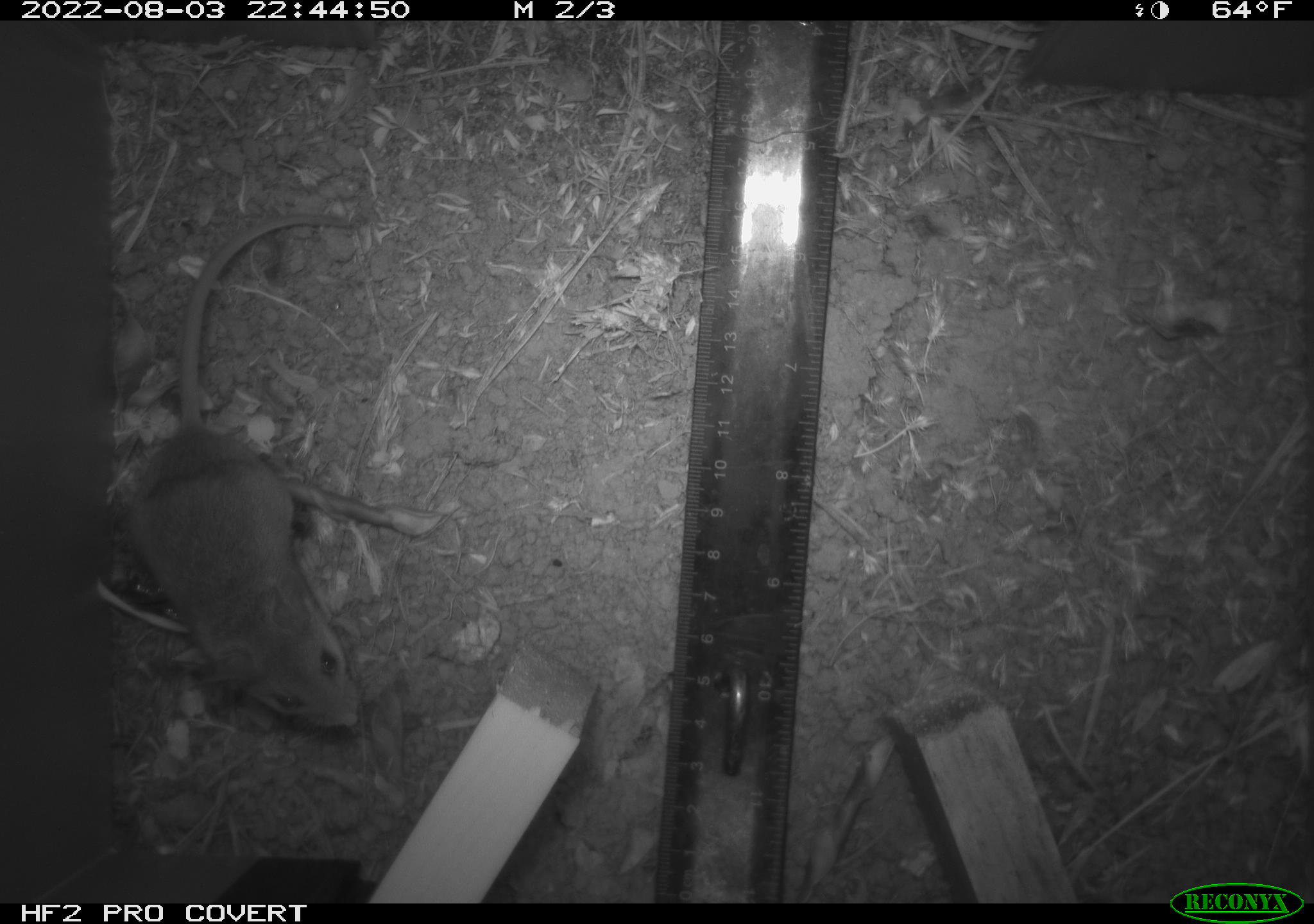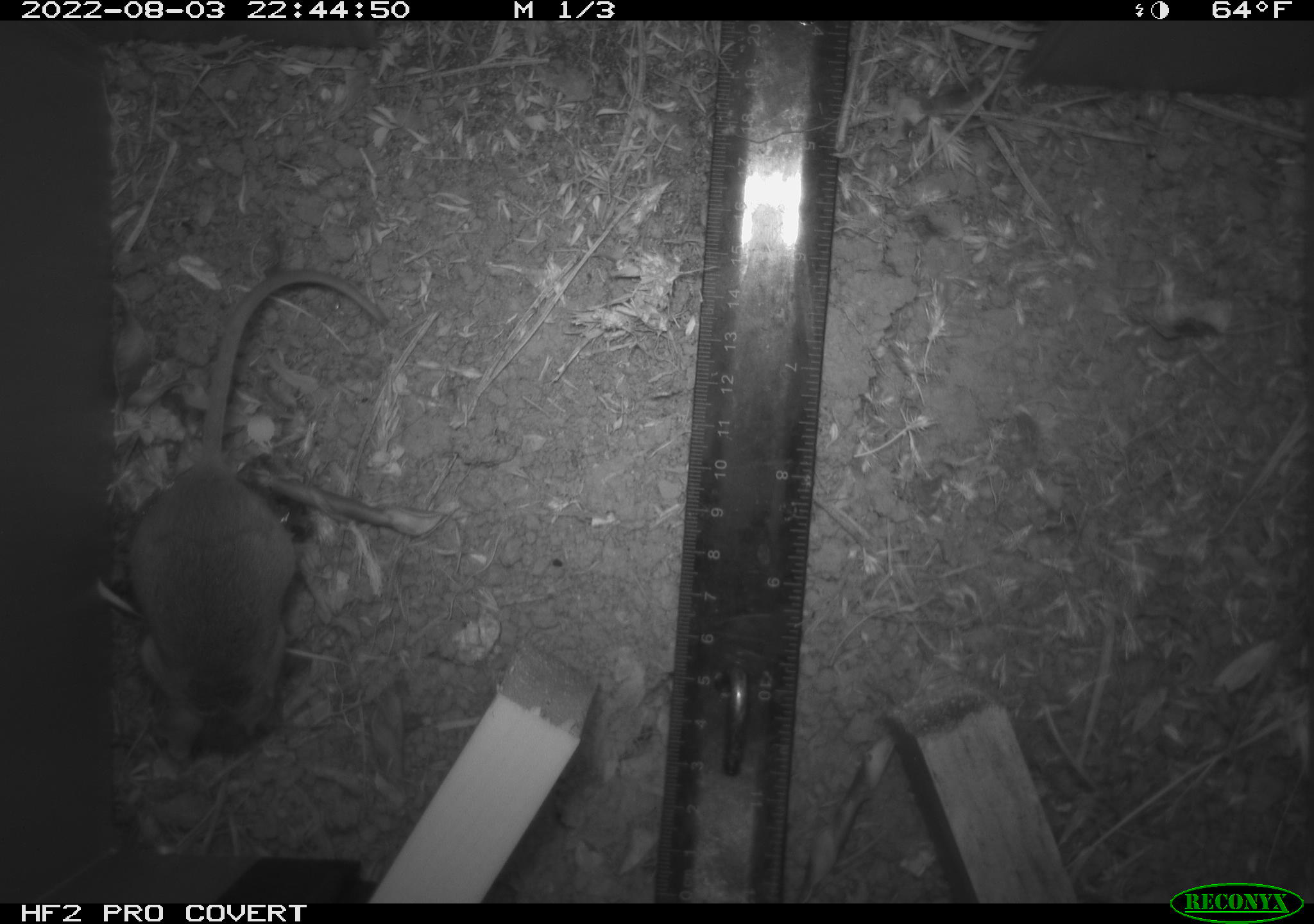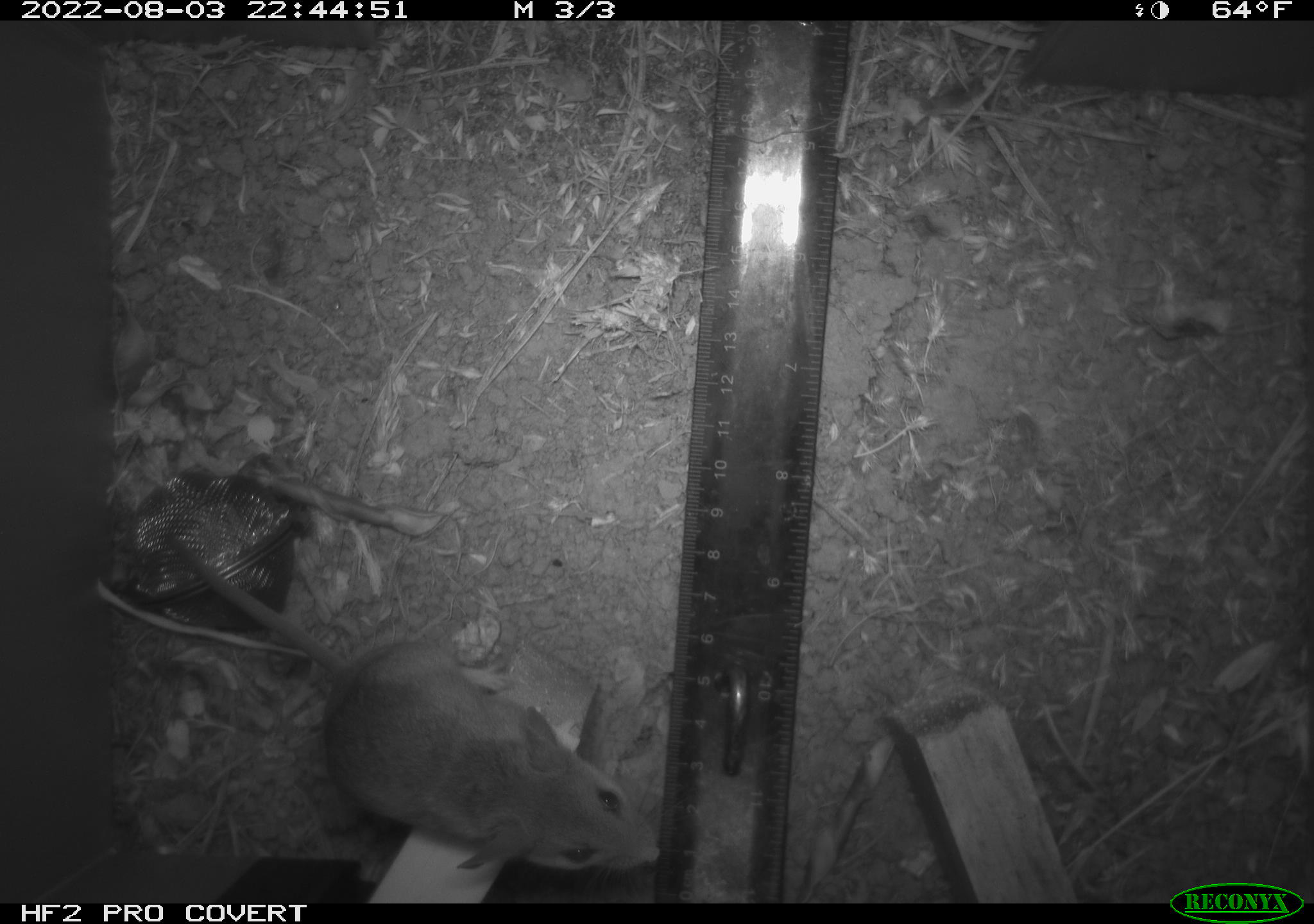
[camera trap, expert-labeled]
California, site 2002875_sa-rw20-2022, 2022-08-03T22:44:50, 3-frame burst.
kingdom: Animalia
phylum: Chordata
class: Mammalia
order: Rodentia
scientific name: Rodentia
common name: mouse species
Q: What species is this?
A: Mouse species (Rodentia).